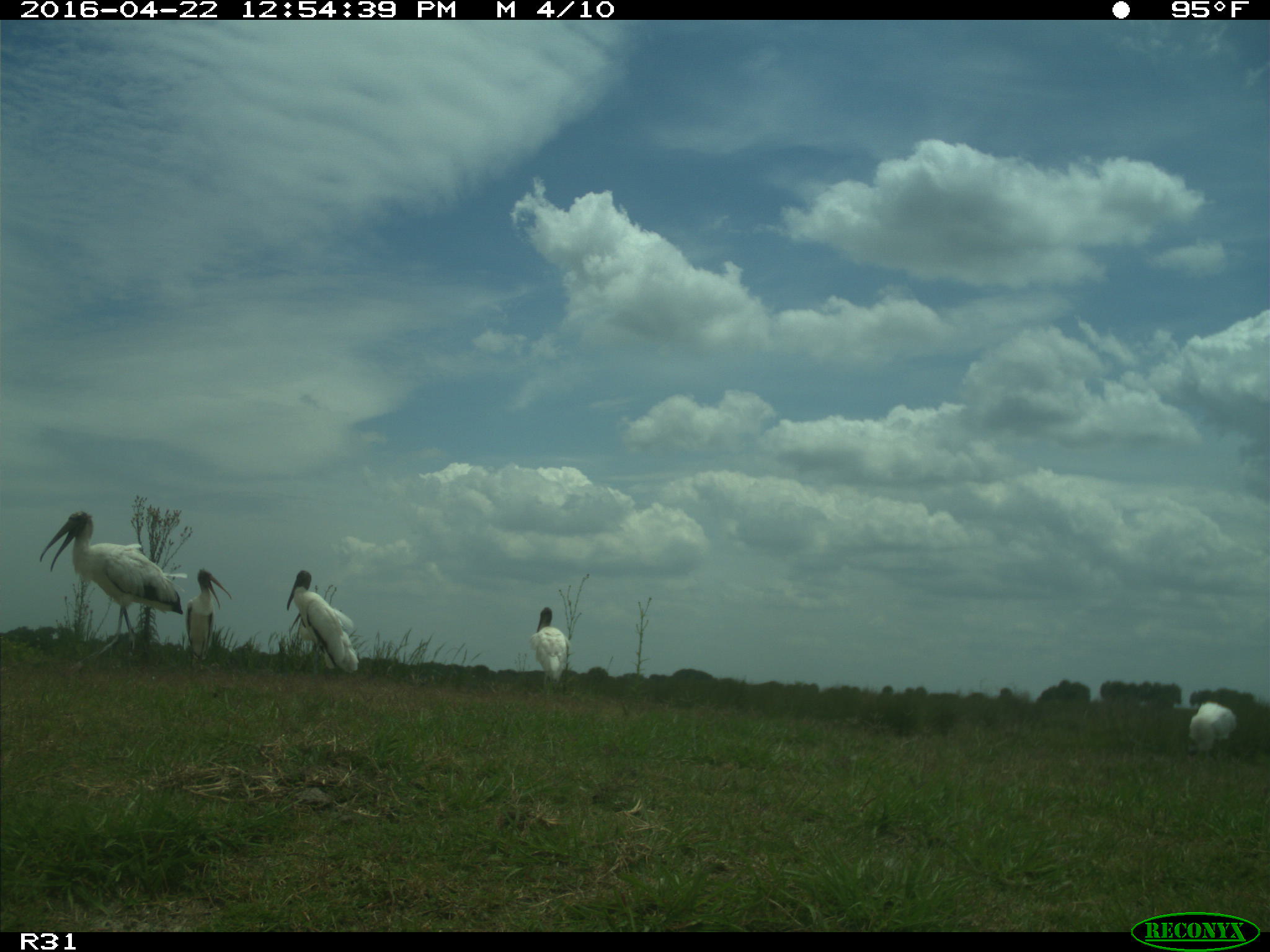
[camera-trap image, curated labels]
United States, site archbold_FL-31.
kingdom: Animalia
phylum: Chordata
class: Aves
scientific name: Aves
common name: birds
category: unidentified bird